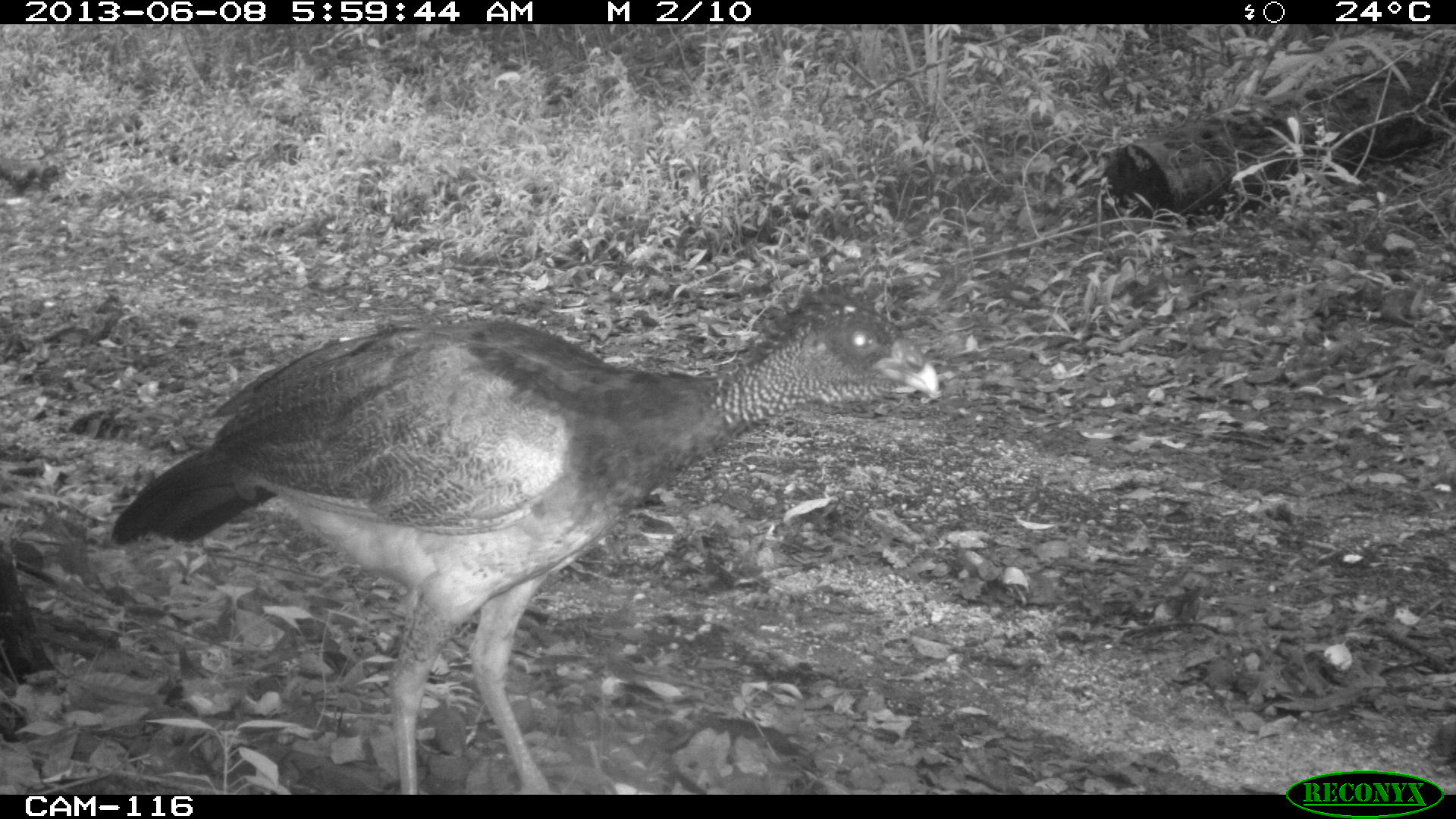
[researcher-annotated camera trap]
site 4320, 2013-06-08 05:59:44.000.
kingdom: Animalia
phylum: Chordata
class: Aves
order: Galliformes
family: Cracidae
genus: Crax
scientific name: Crax rubra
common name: great curassow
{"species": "Crax rubra (great curassow)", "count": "1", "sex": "female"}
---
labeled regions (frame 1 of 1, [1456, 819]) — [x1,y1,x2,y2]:
crax rubra: [97,282,939,794]